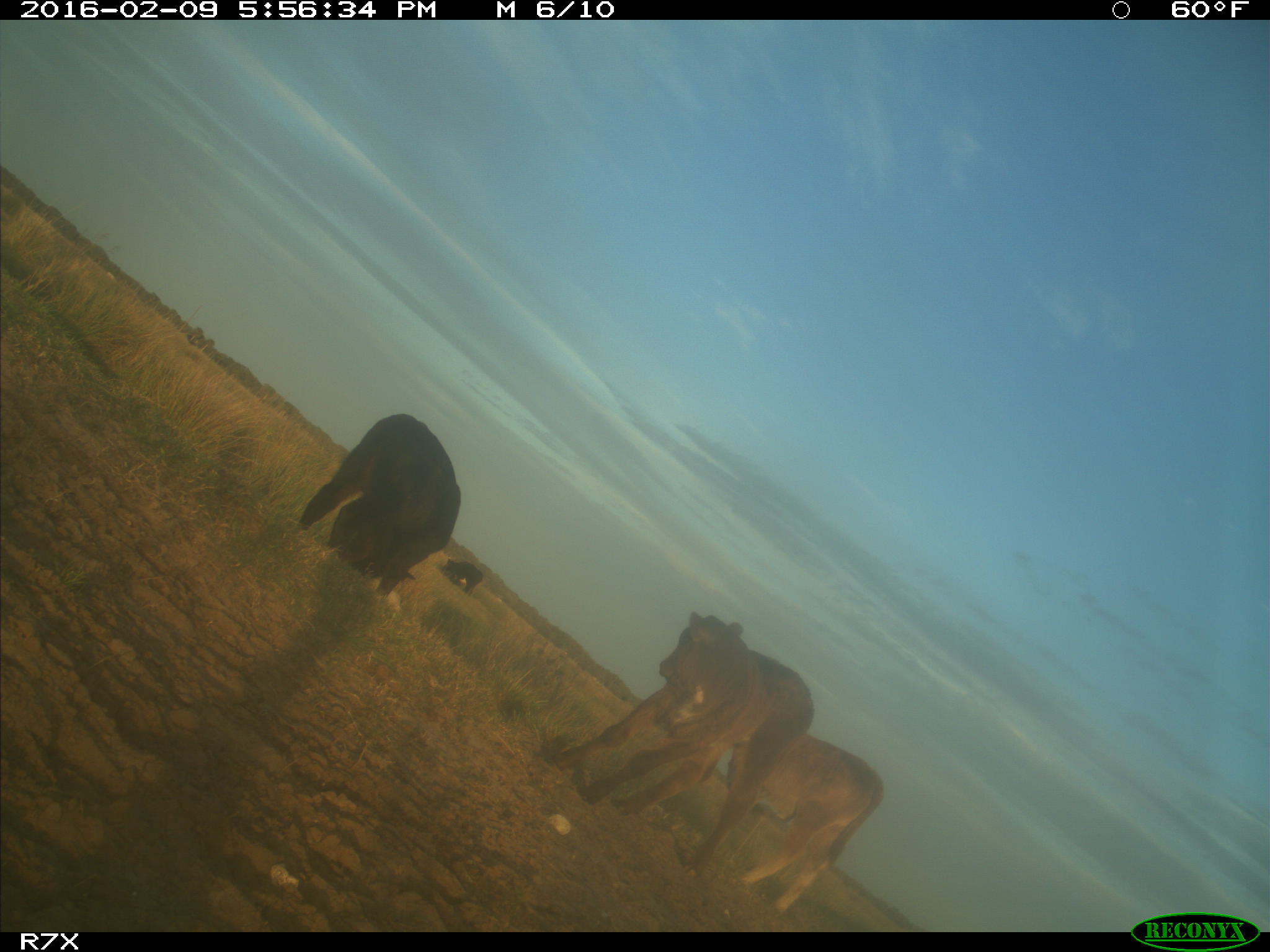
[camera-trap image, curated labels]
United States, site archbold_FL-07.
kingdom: Animalia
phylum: Chordata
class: Mammalia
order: Artiodactyla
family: Bovidae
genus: Bos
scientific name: Bos taurus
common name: domestic cow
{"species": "Bos taurus (domestic cow)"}